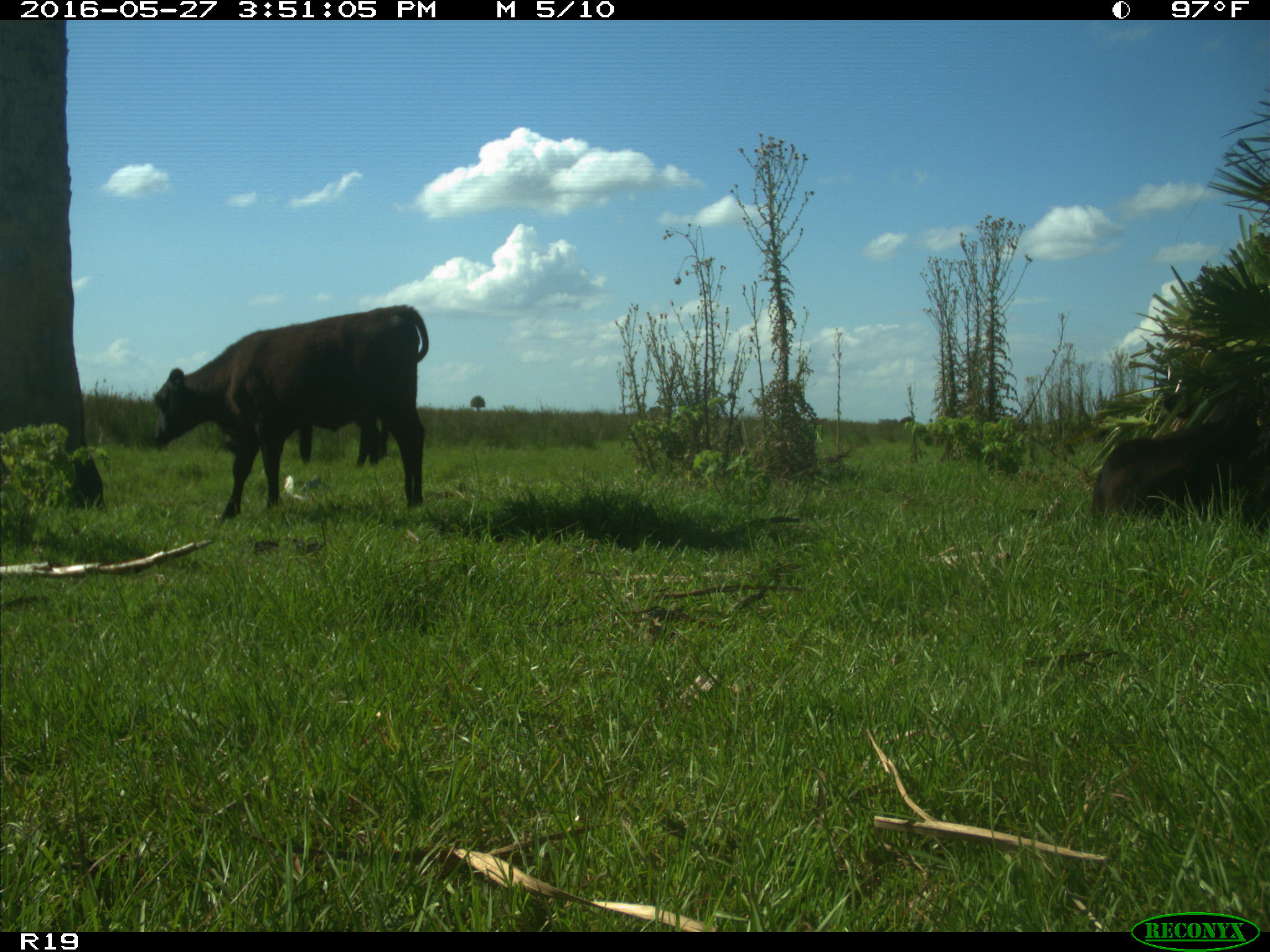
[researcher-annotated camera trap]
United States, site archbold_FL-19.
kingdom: Animalia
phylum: Chordata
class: Mammalia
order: Artiodactyla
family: Bovidae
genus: Bos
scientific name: Bos taurus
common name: domestic cow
Bos taurus (domestic cow).